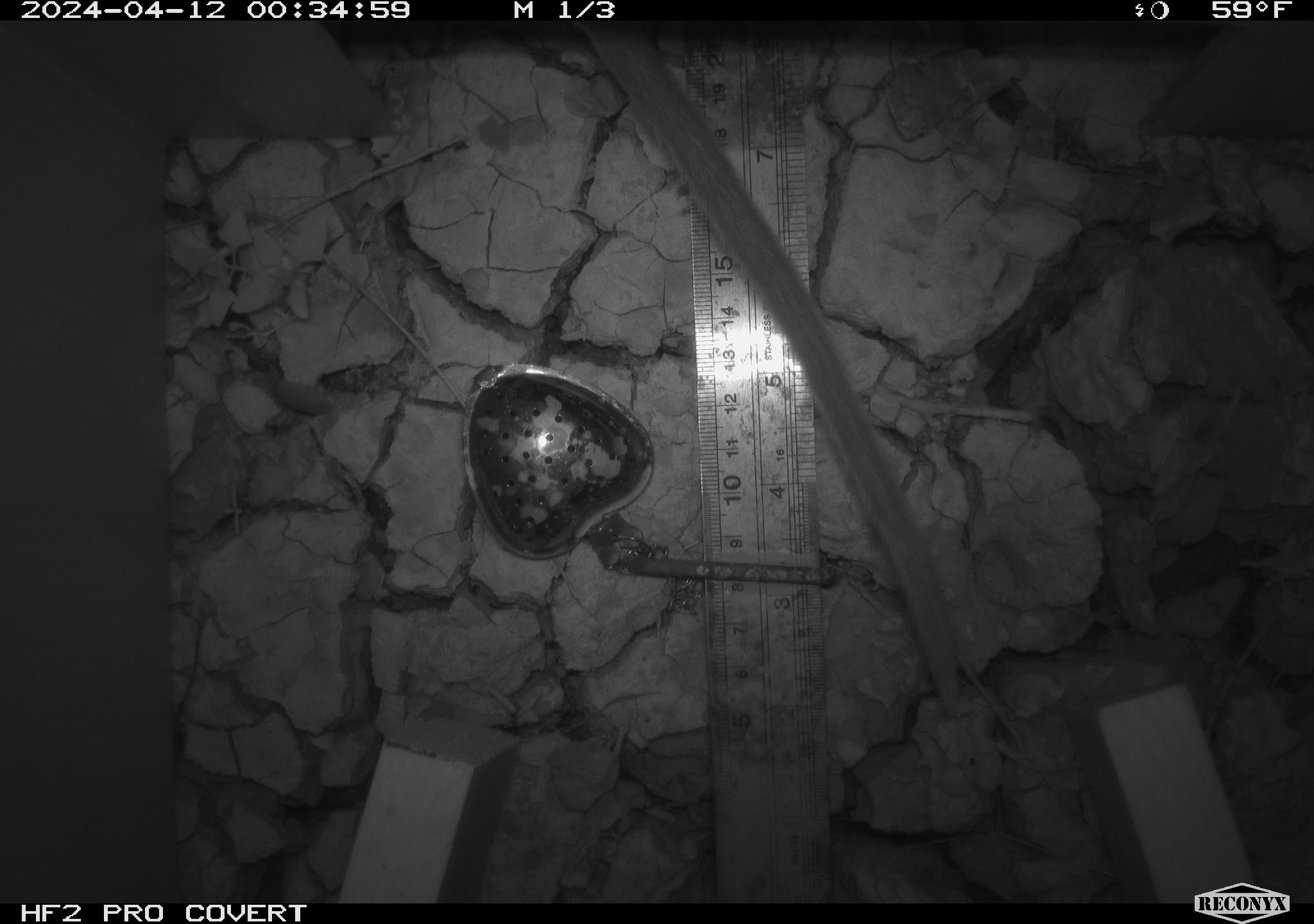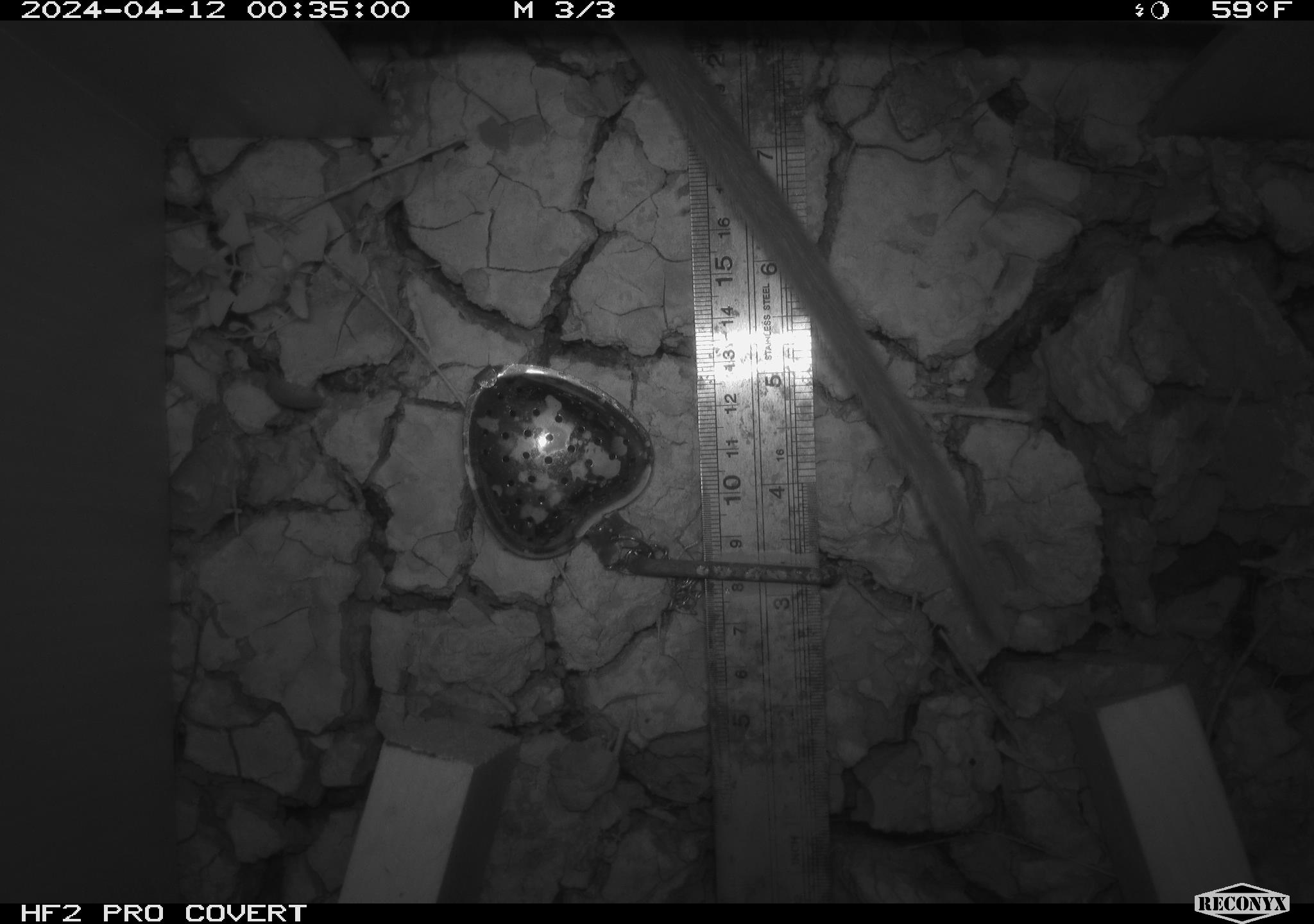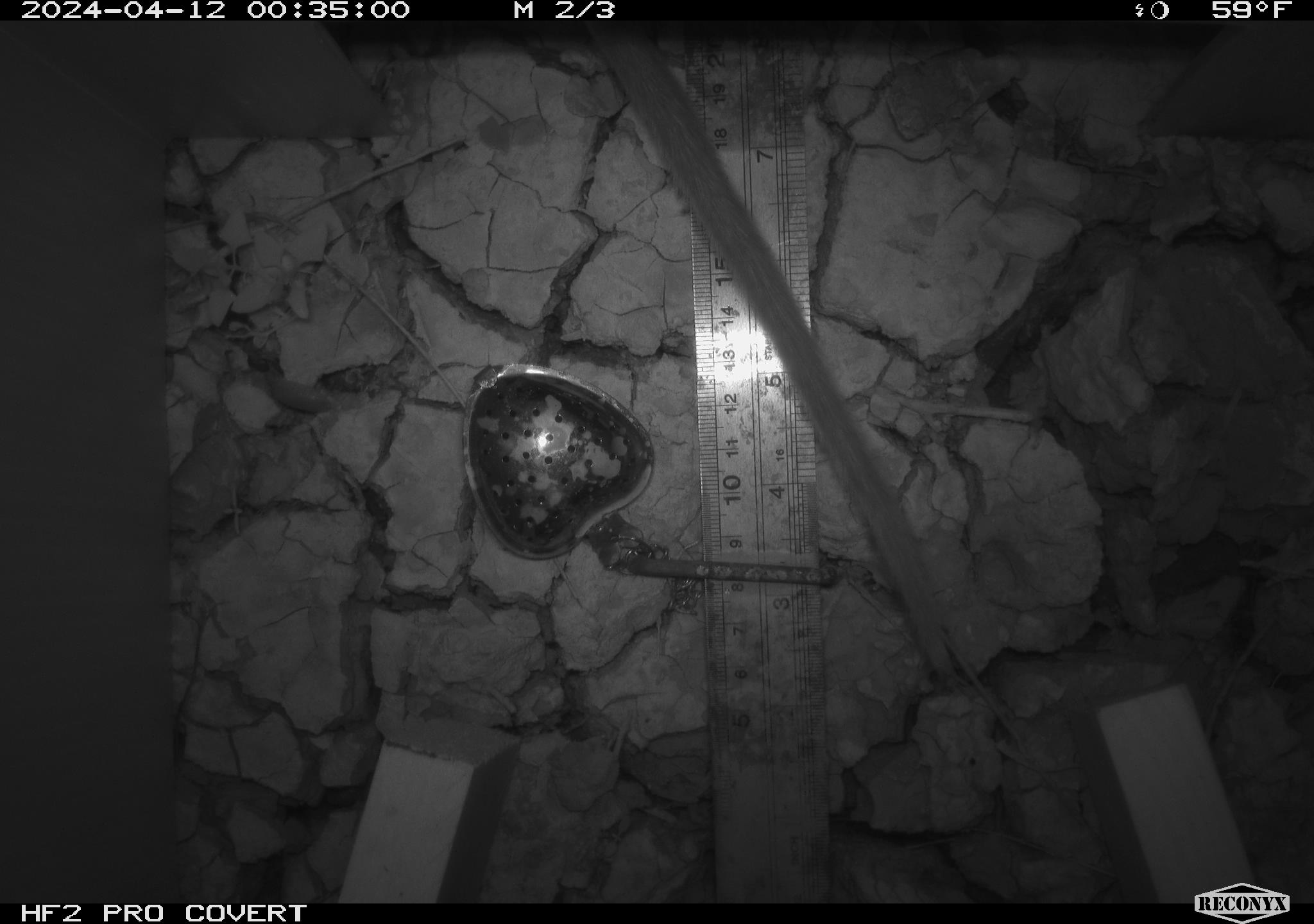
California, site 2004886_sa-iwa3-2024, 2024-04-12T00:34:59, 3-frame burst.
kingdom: Animalia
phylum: Chordata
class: Mammalia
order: Rodentia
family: Cricetidae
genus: Neotoma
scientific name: Neotoma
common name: pack rat or woodrat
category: neotoma species